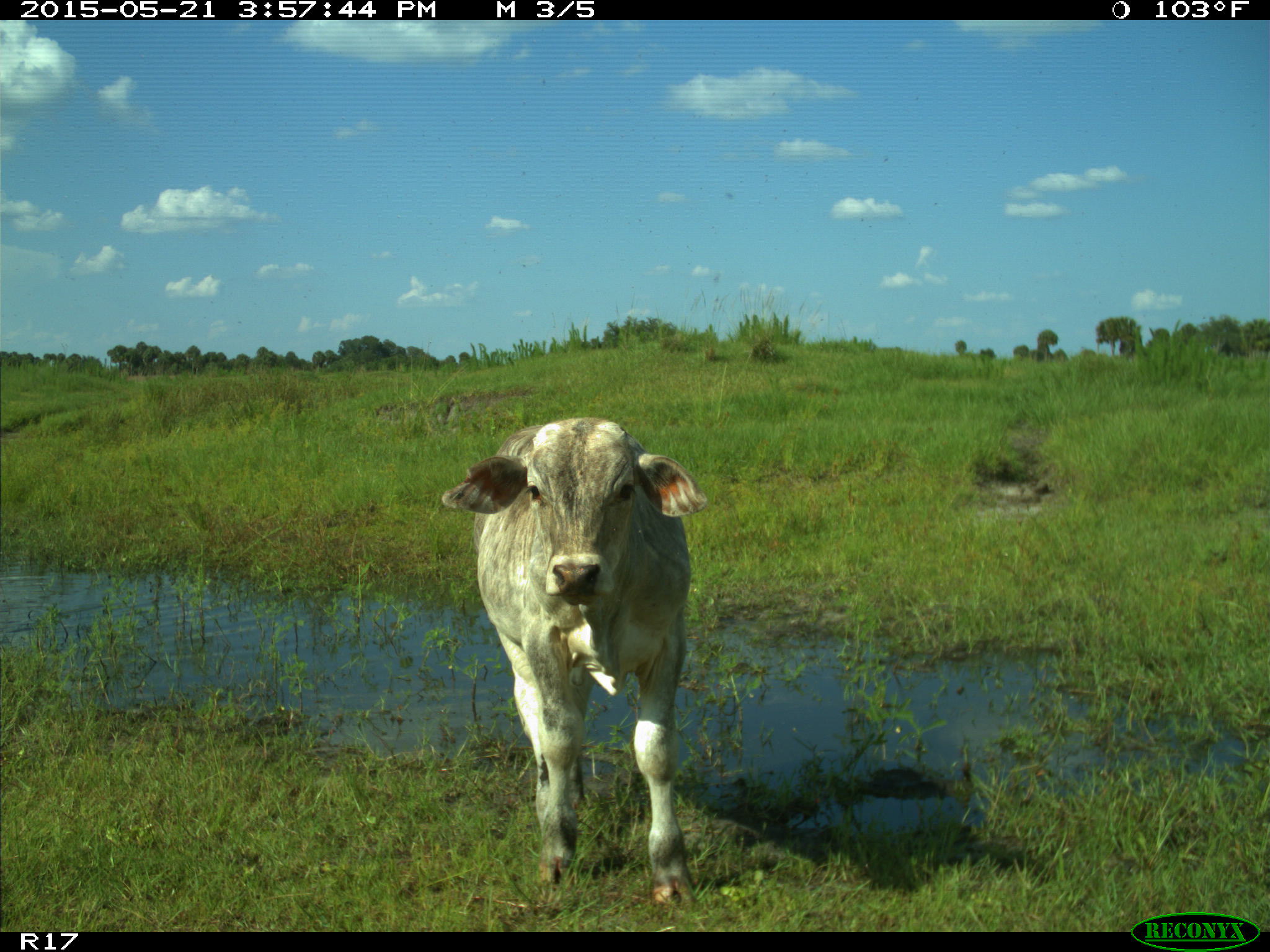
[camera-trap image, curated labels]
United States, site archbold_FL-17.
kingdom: Animalia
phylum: Chordata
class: Mammalia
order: Artiodactyla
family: Bovidae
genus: Bos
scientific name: Bos taurus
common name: domestic cow